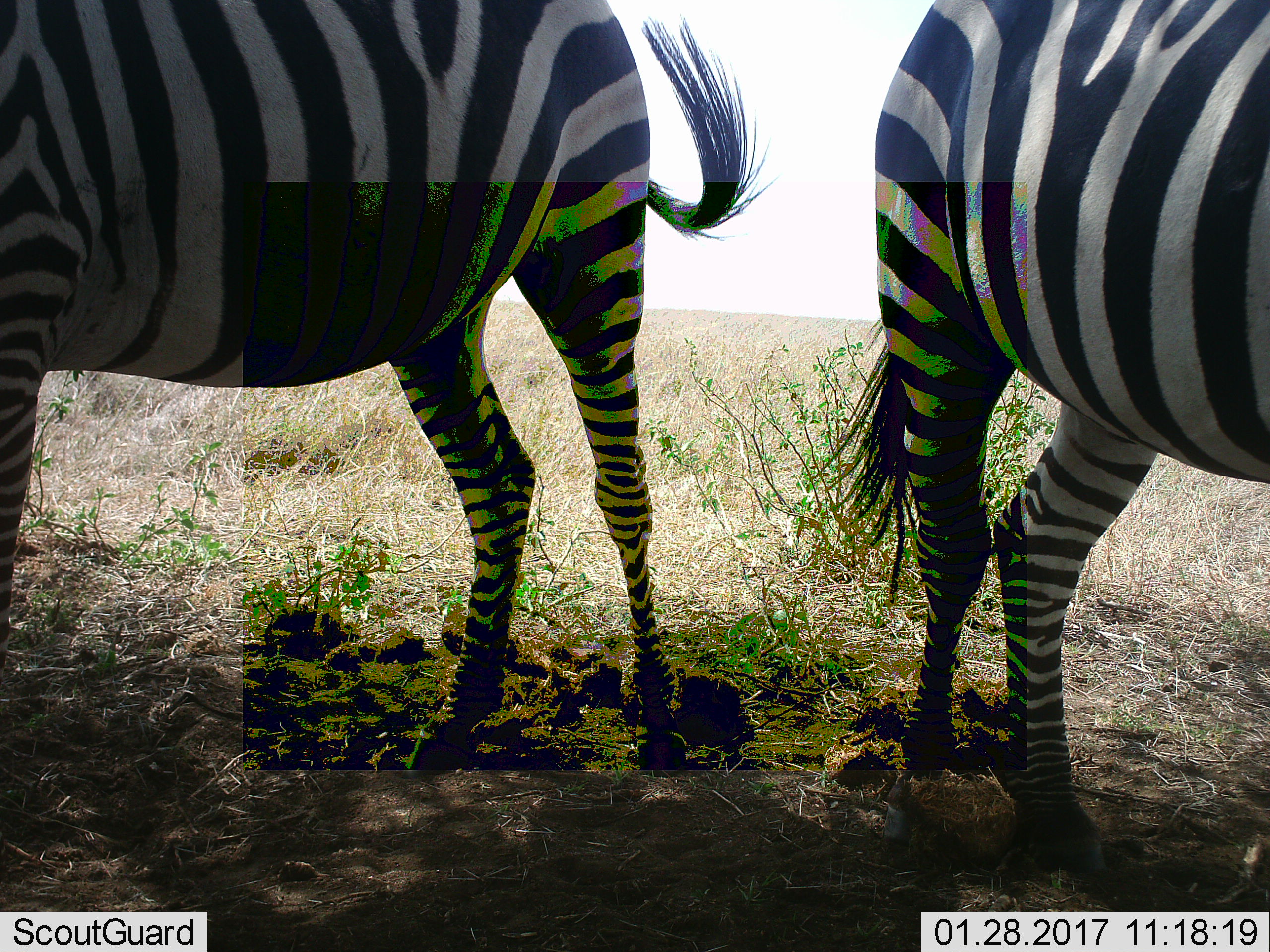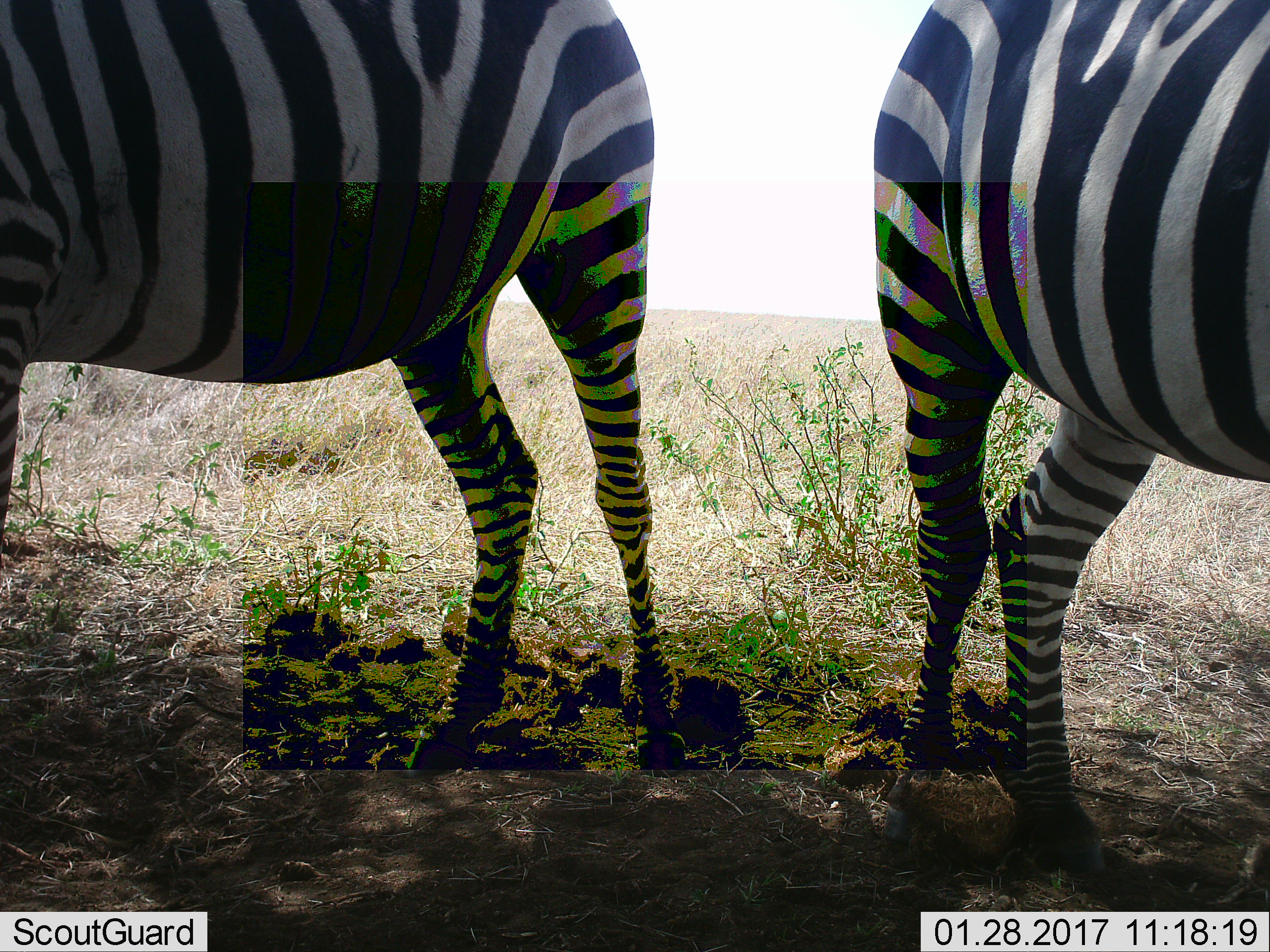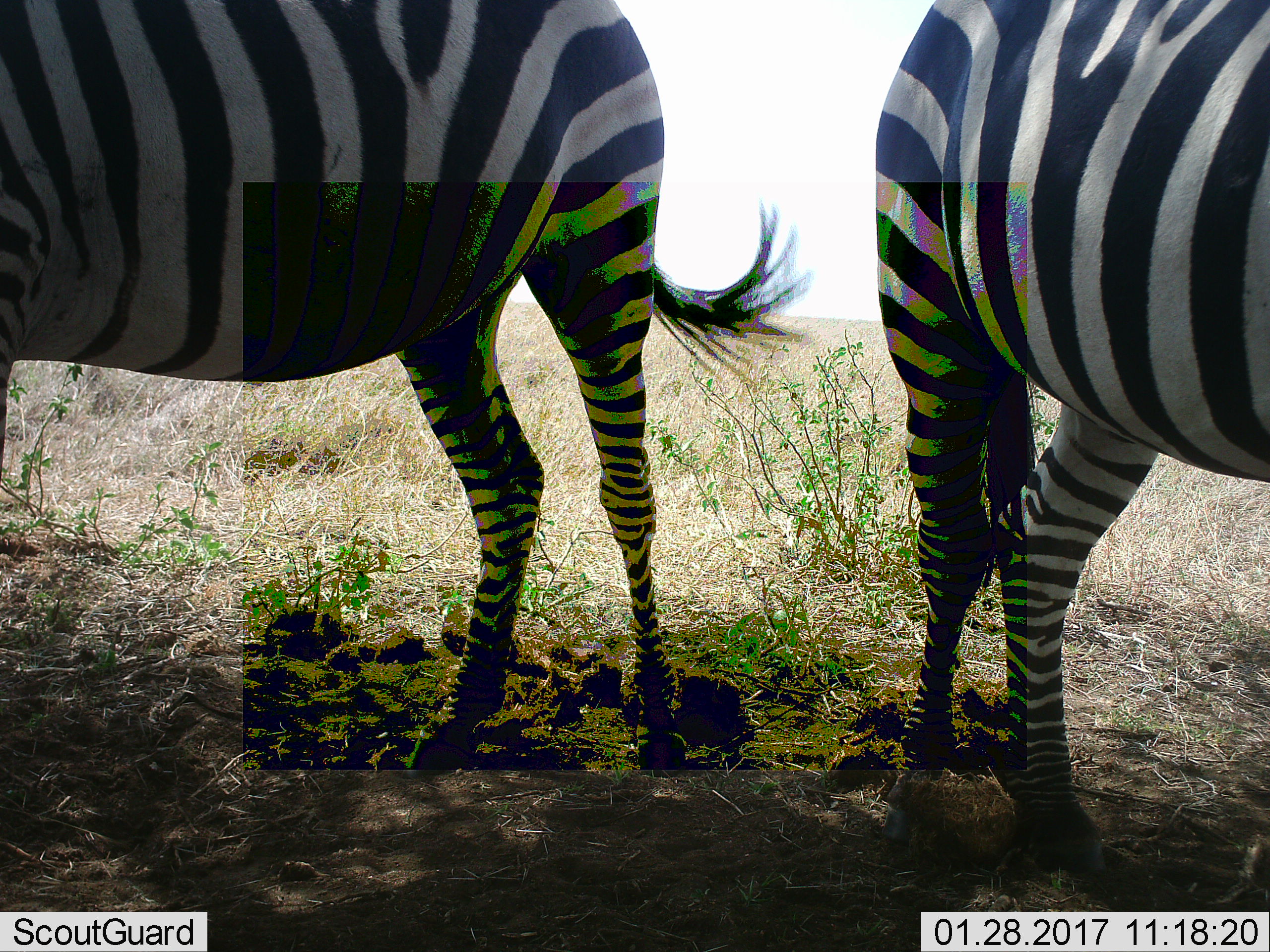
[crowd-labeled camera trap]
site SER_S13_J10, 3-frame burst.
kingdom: Animalia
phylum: Chordata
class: Mammalia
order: Perissodactyla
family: Equidae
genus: Equus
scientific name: Equus quagga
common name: plains zebra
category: zebraplains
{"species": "zebraplains (plains zebra) (Equus quagga)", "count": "2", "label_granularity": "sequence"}